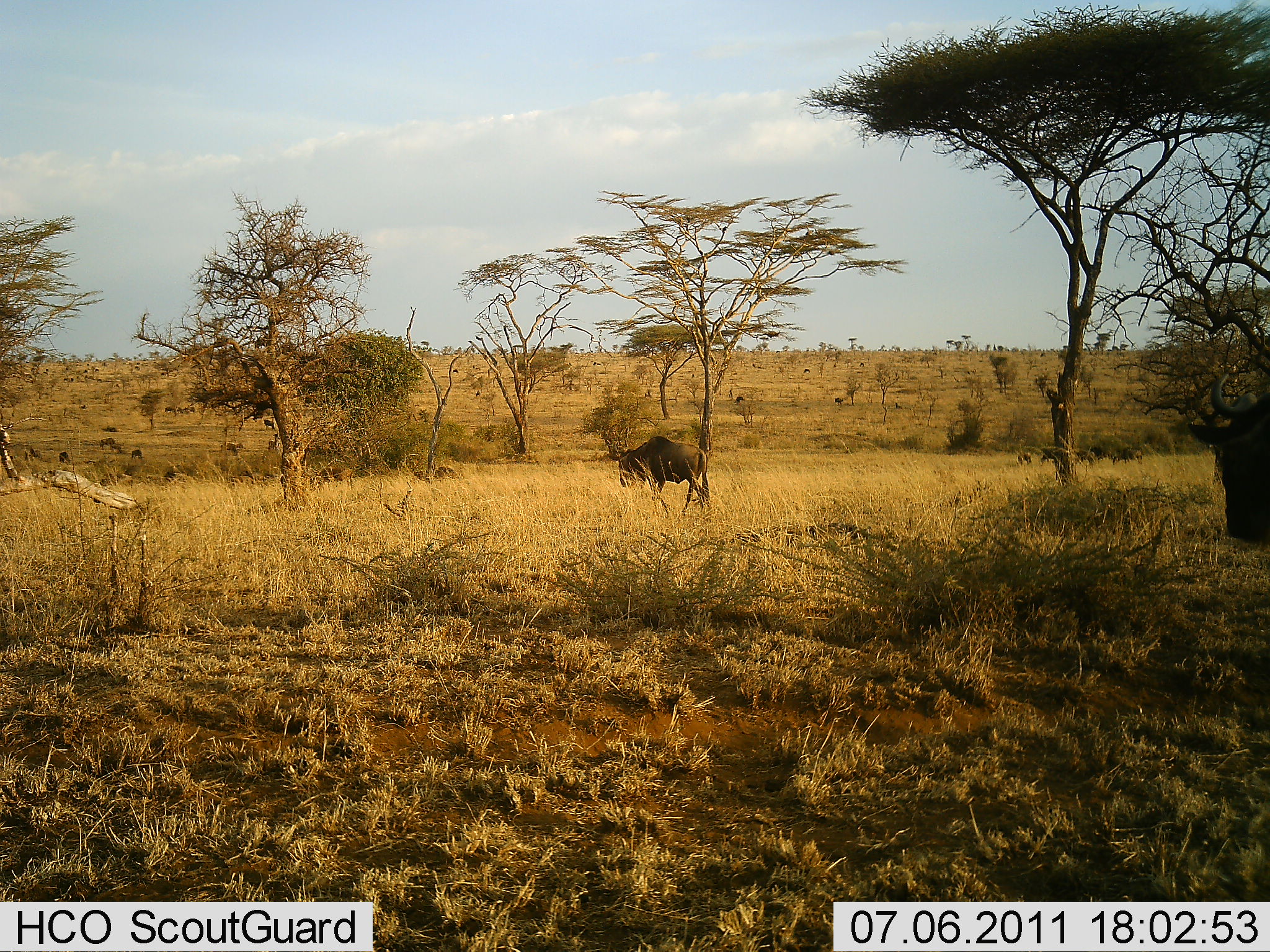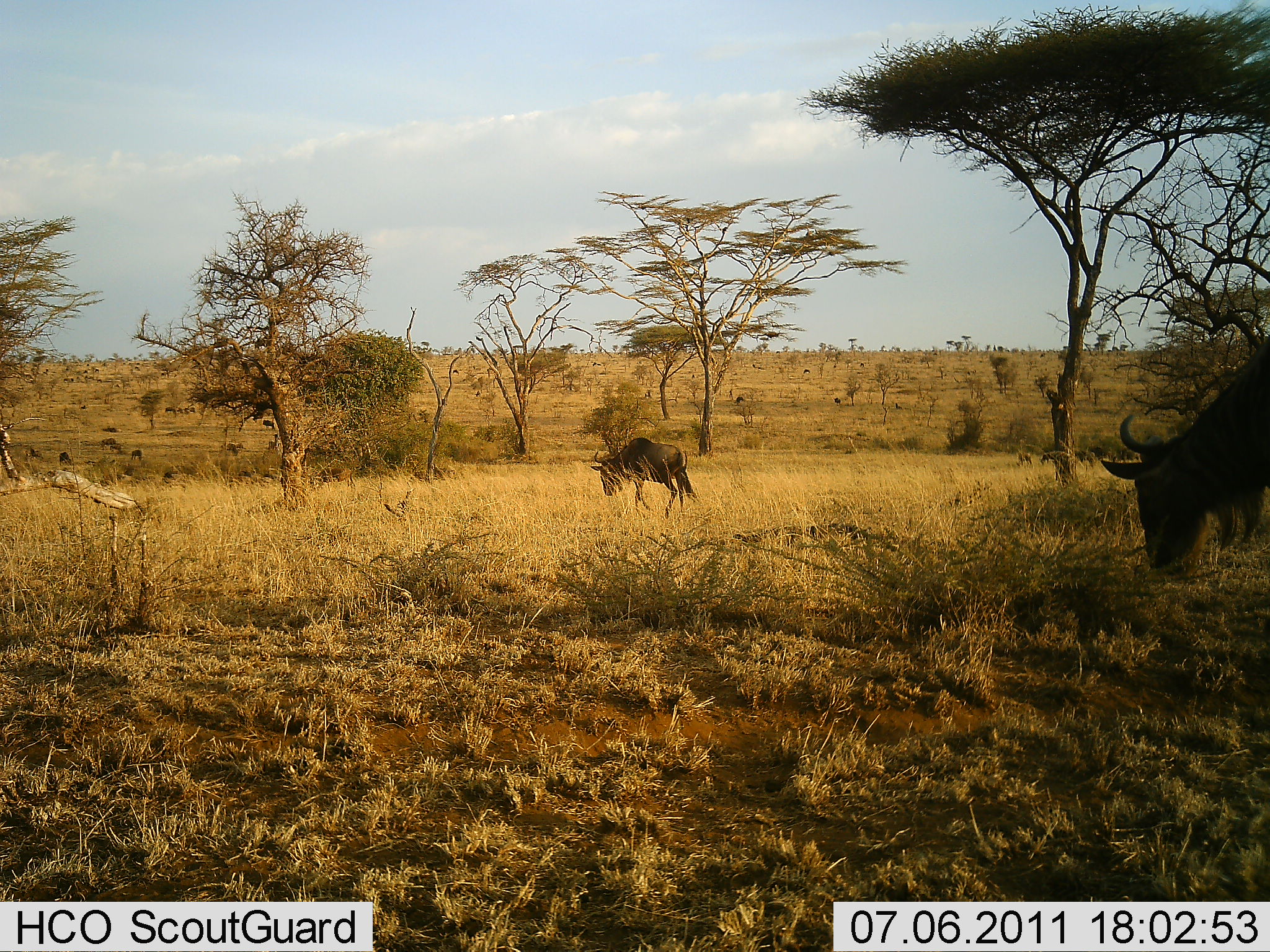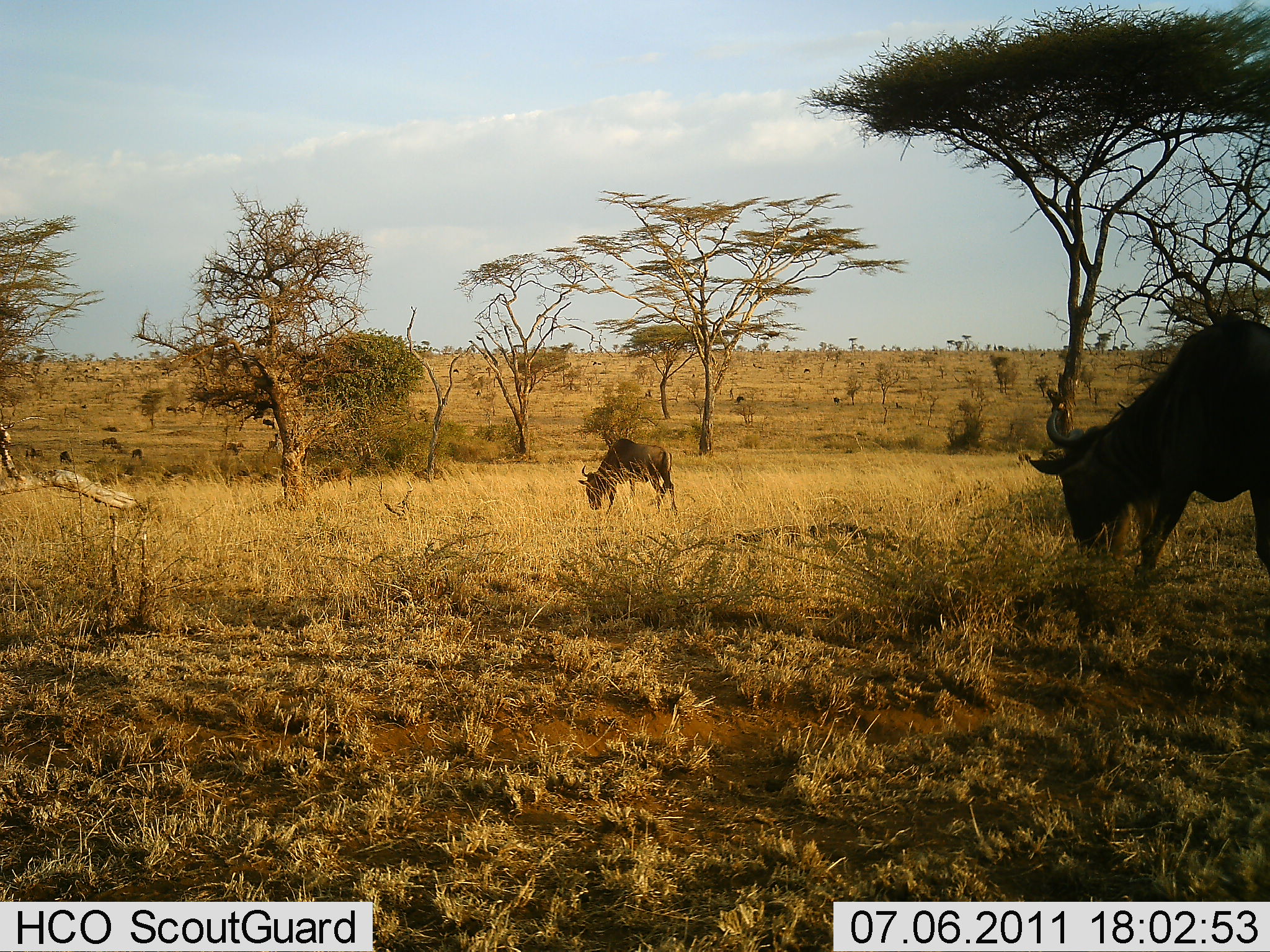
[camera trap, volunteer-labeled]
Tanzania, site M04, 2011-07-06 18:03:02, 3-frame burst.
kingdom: Animalia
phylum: Chordata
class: Mammalia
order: Artiodactyla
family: Bovidae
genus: Connochaetes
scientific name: Connochaetes taurinus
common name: blue wildebeest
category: wildebeest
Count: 2.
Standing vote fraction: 0%.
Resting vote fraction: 0%.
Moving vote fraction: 92%.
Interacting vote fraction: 0%.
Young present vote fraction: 8%.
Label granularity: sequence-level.